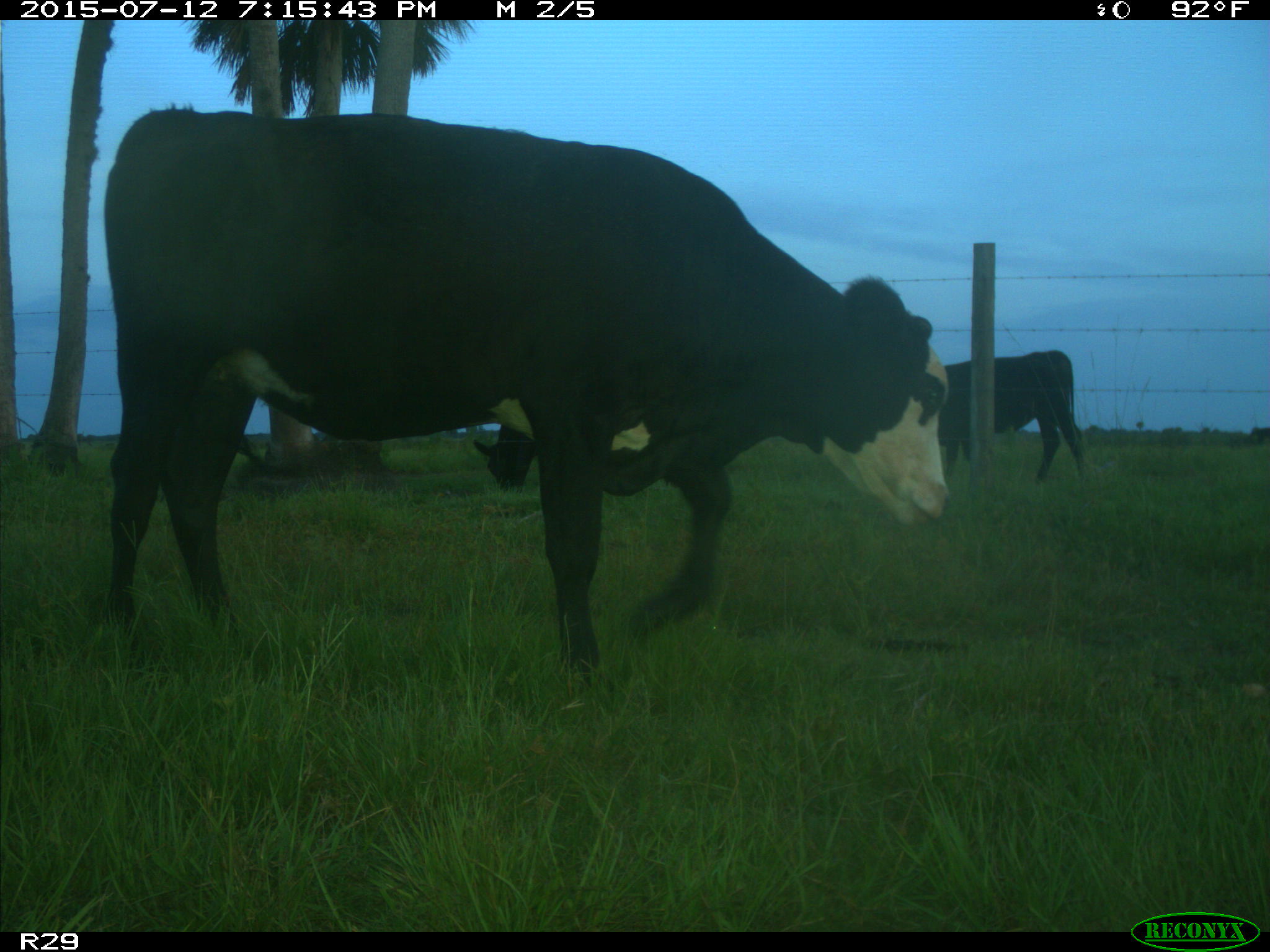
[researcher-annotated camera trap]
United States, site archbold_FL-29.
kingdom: Animalia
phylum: Chordata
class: Mammalia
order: Artiodactyla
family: Bovidae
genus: Bos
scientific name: Bos taurus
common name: domestic cow